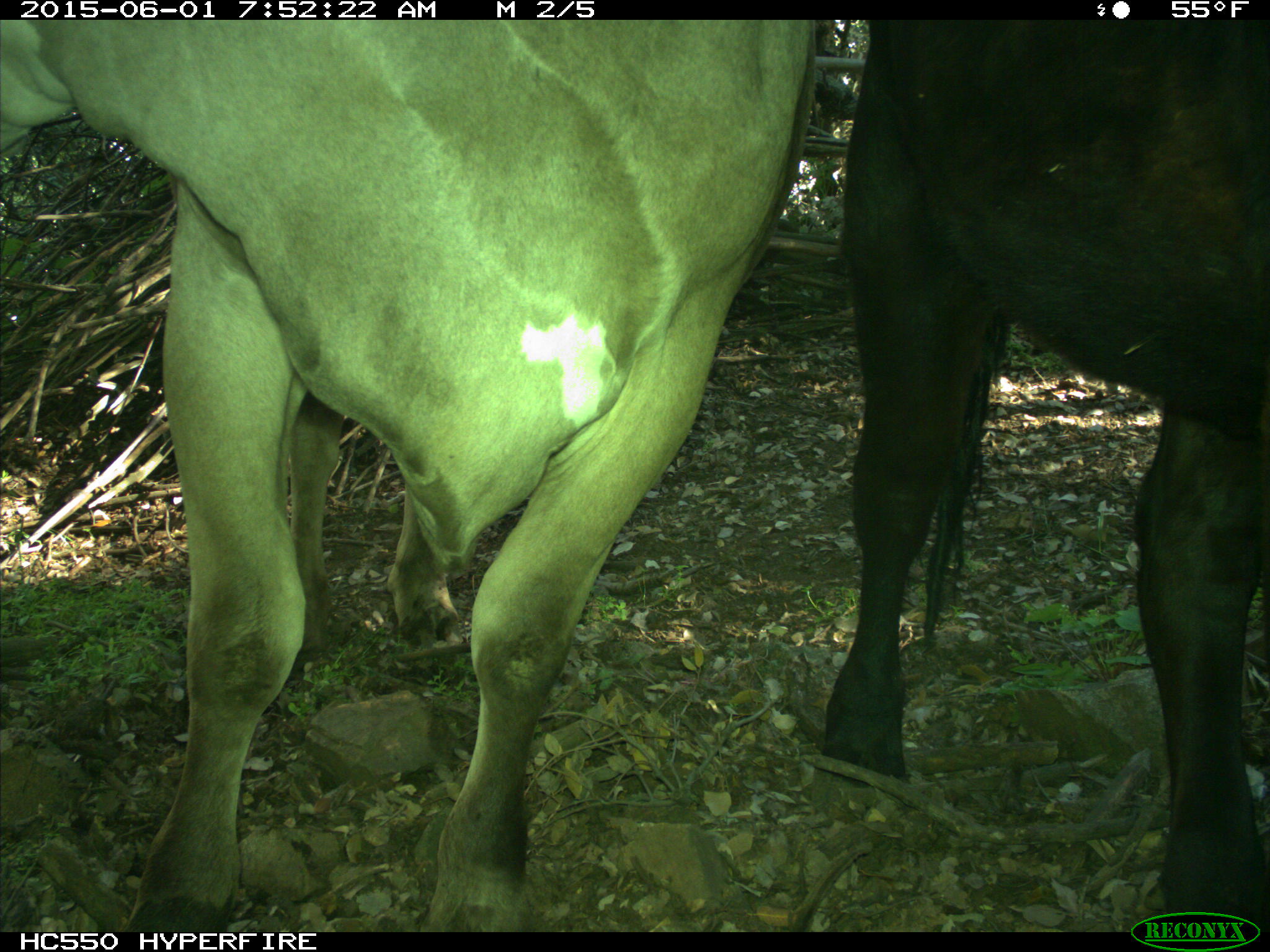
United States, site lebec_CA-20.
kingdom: Animalia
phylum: Chordata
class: Mammalia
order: Artiodactyla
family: Bovidae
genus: Bos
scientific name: Bos taurus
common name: domestic cow